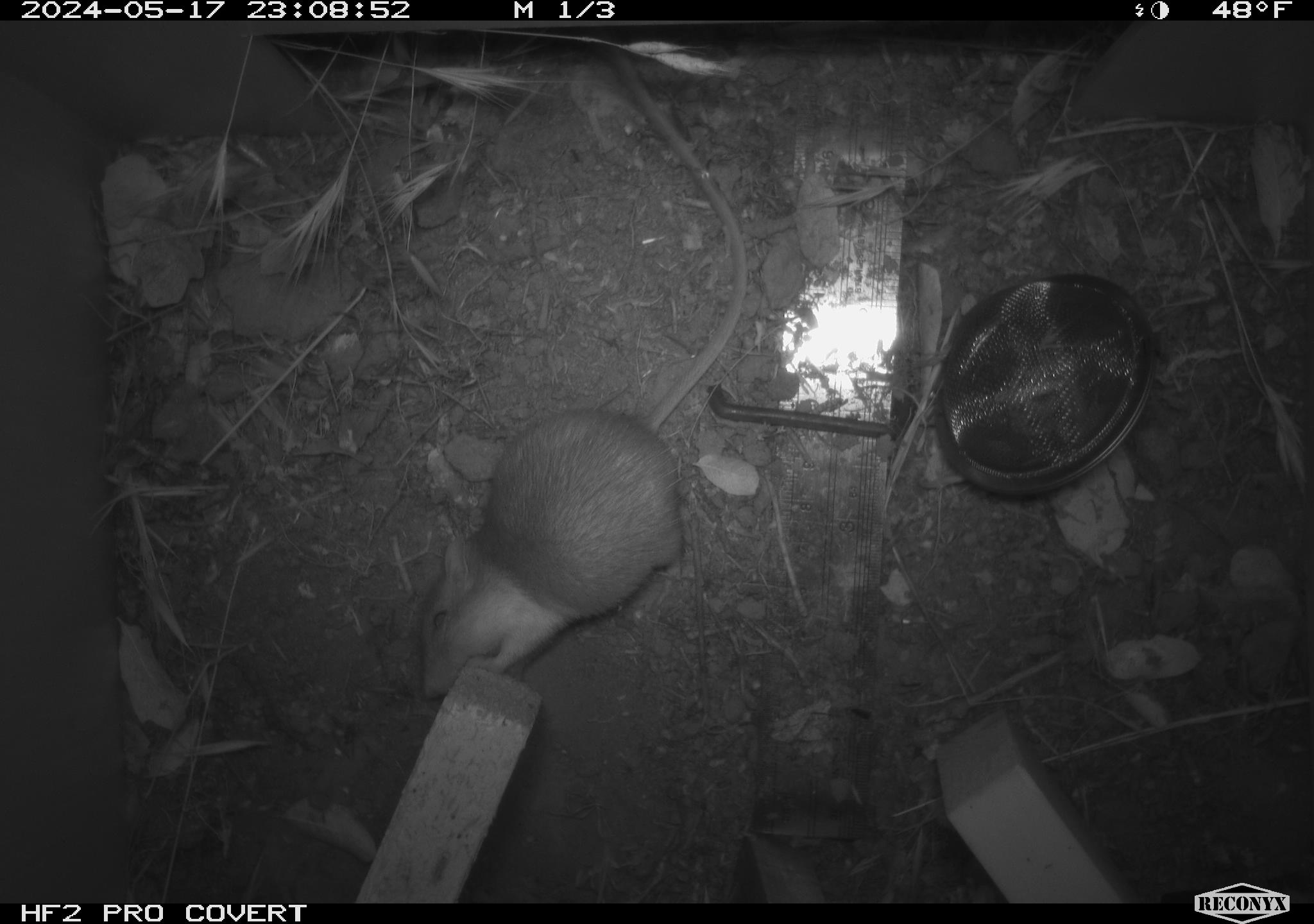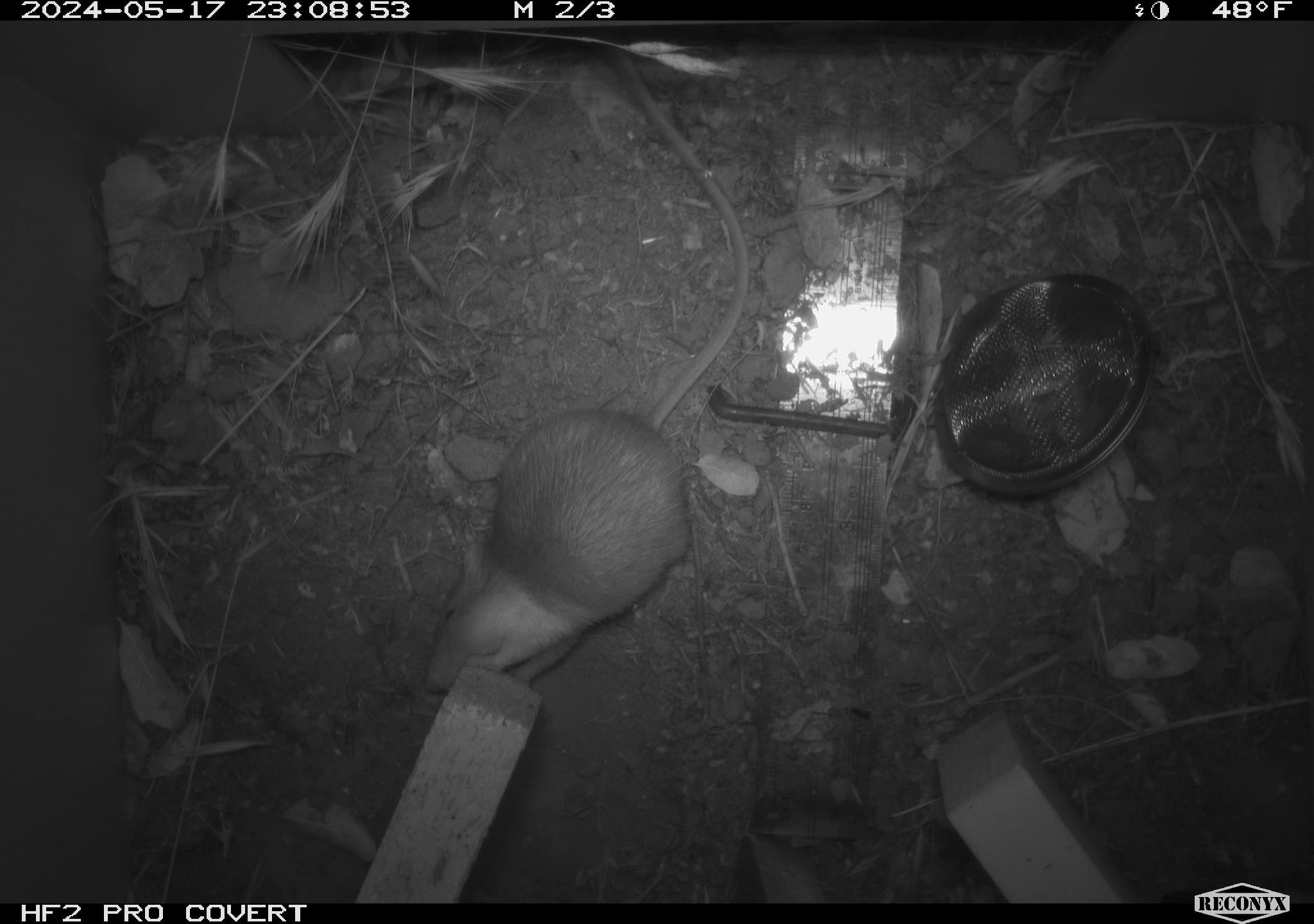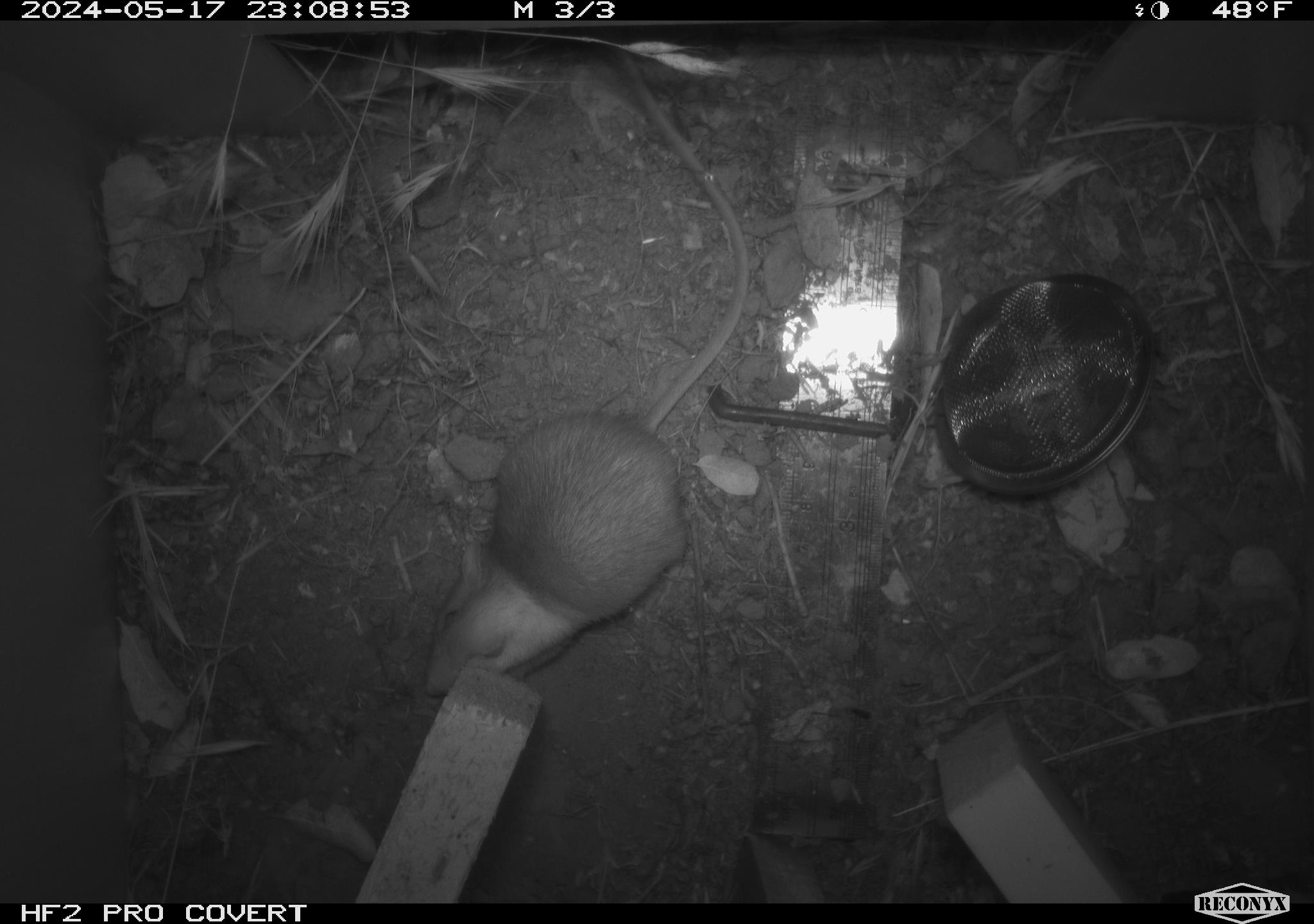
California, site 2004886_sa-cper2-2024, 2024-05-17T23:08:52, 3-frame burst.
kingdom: Animalia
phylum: Chordata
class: Mammalia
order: Rodentia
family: Heteromyidae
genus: Dipodomys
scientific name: Dipodomys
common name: kangaroo rats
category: dipodomys species